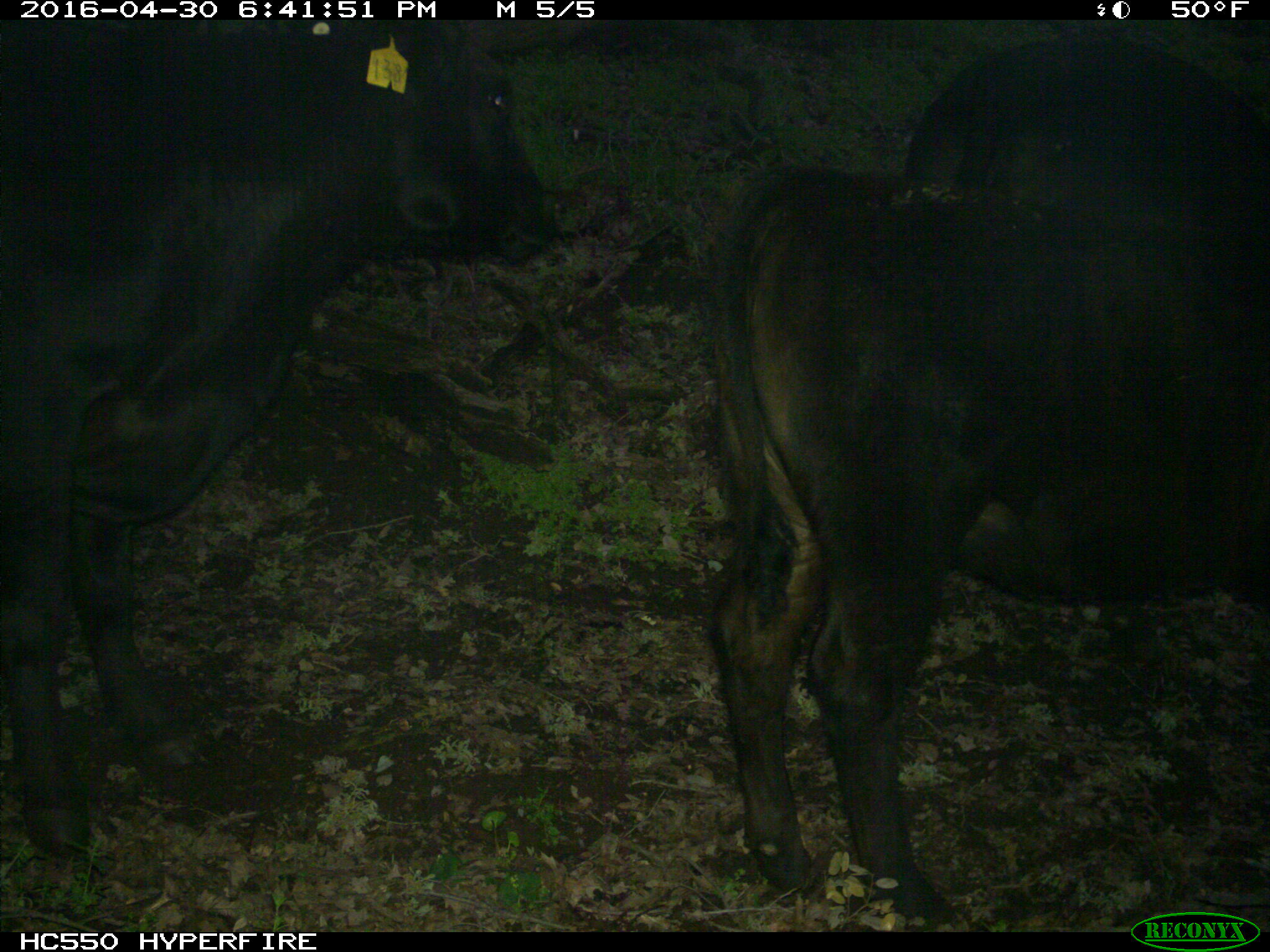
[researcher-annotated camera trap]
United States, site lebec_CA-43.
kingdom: Animalia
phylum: Chordata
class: Mammalia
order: Artiodactyla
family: Bovidae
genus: Bos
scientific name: Bos taurus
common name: domestic cow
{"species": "Bos taurus (domestic cow)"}